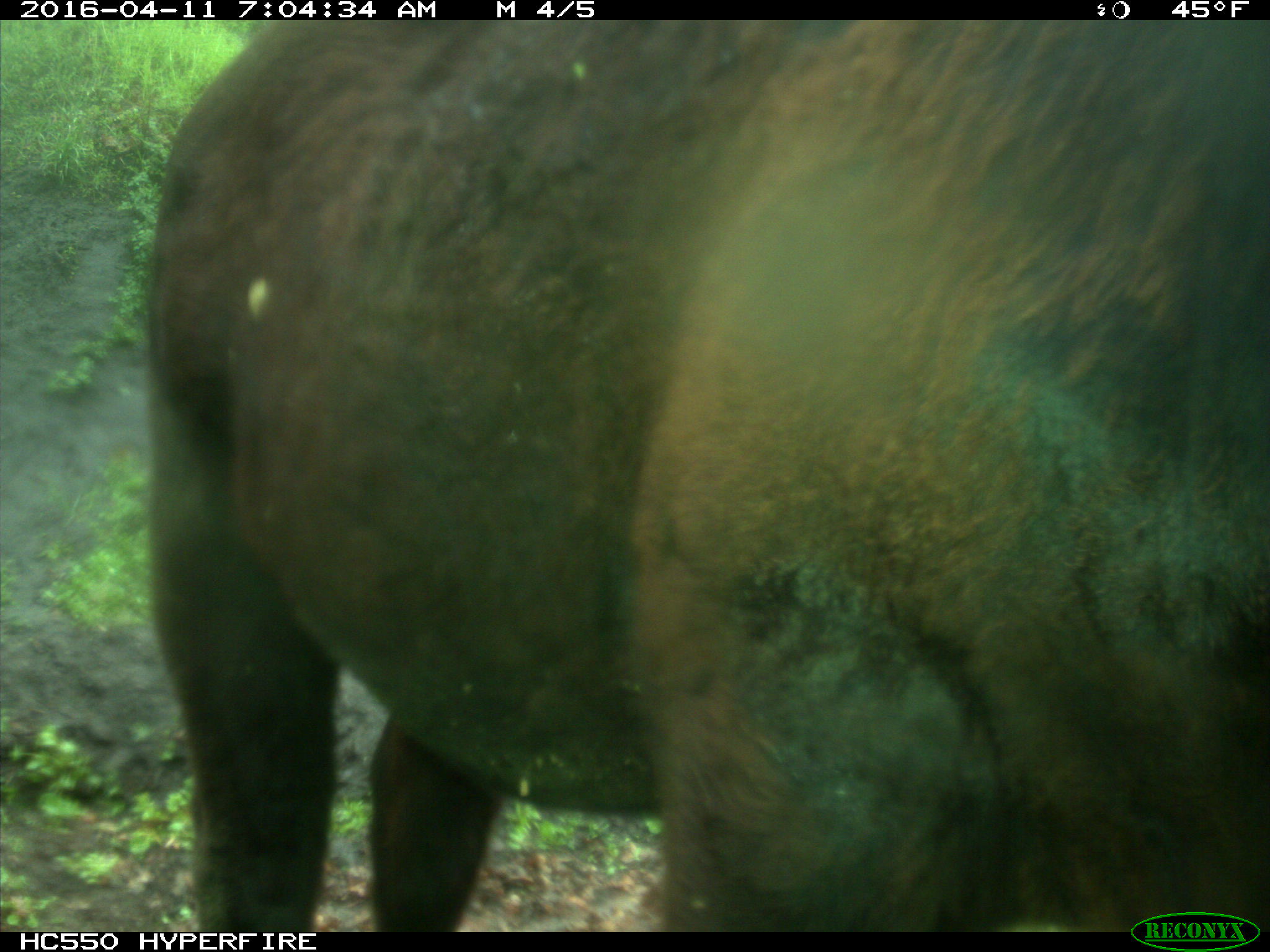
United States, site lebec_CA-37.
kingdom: Animalia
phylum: Chordata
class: Mammalia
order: Artiodactyla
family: Bovidae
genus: Bos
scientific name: Bos taurus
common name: domestic cow